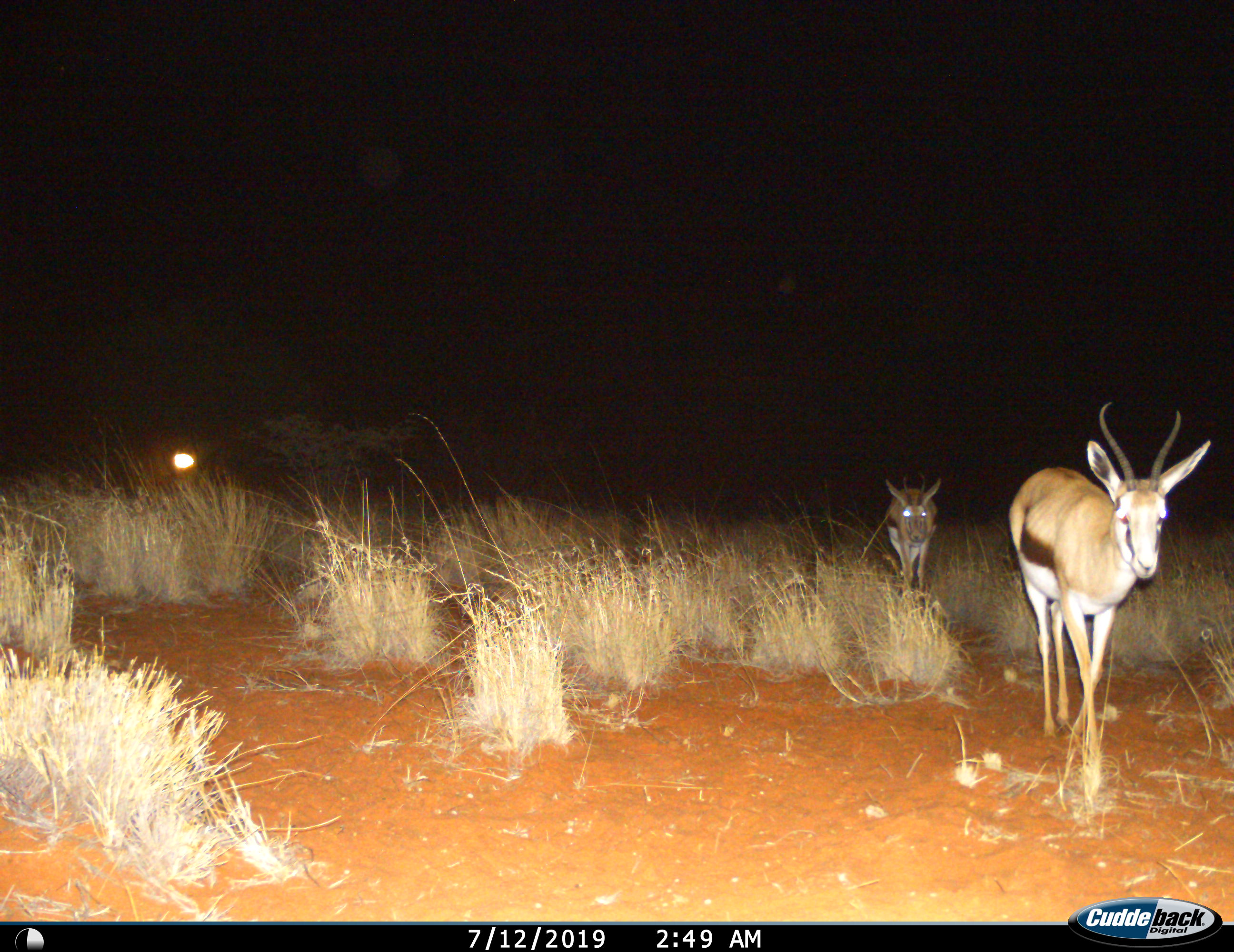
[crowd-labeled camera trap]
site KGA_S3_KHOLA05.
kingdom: Animalia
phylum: Chordata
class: Mammalia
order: Artiodactyla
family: Bovidae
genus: Antidorcas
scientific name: Antidorcas marsupialis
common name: springbok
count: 2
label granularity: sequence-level